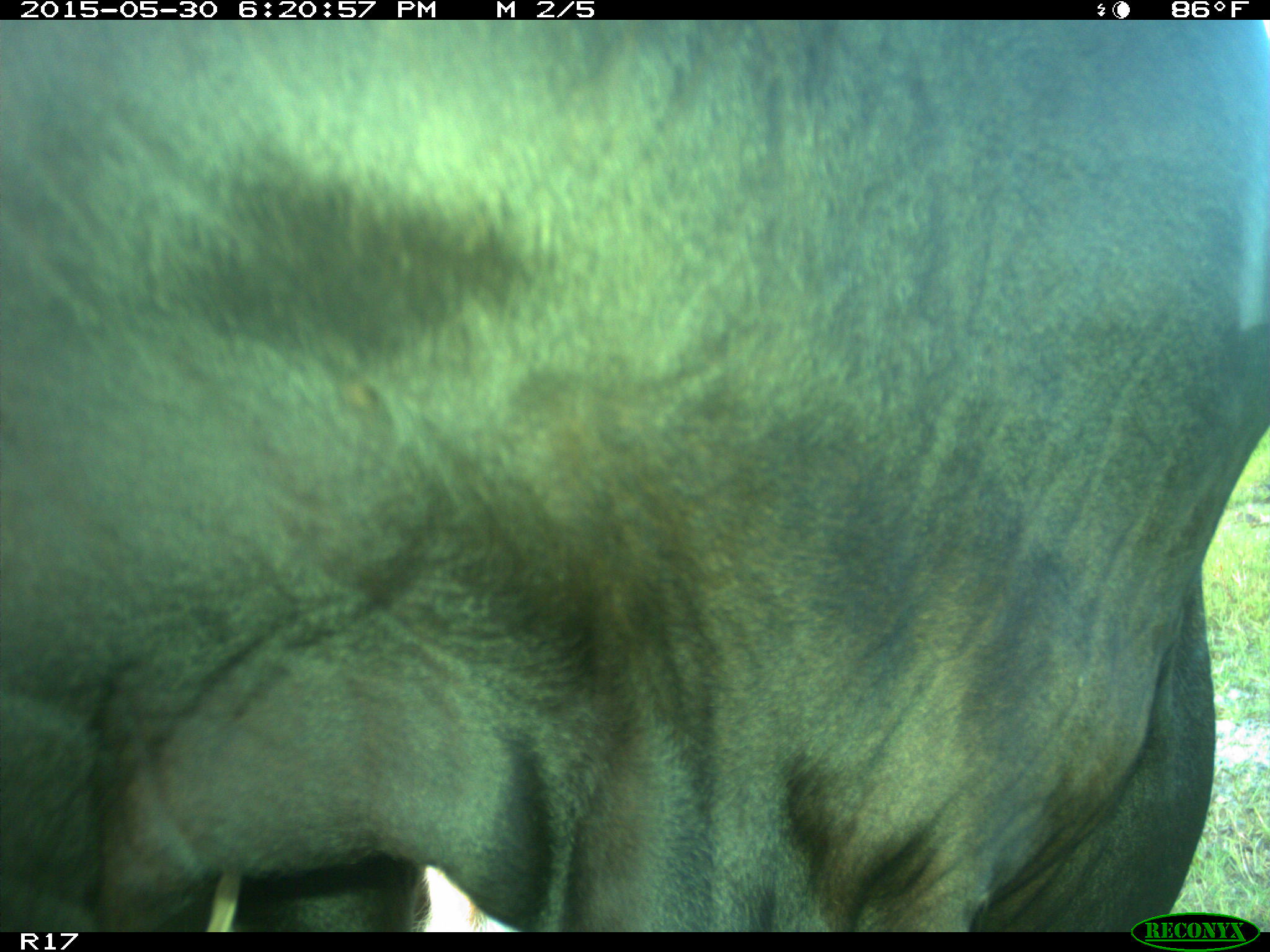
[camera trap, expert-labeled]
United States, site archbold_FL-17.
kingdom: Animalia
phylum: Chordata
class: Mammalia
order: Artiodactyla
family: Bovidae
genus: Bos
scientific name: Bos taurus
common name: domestic cow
Bos taurus (domestic cow).